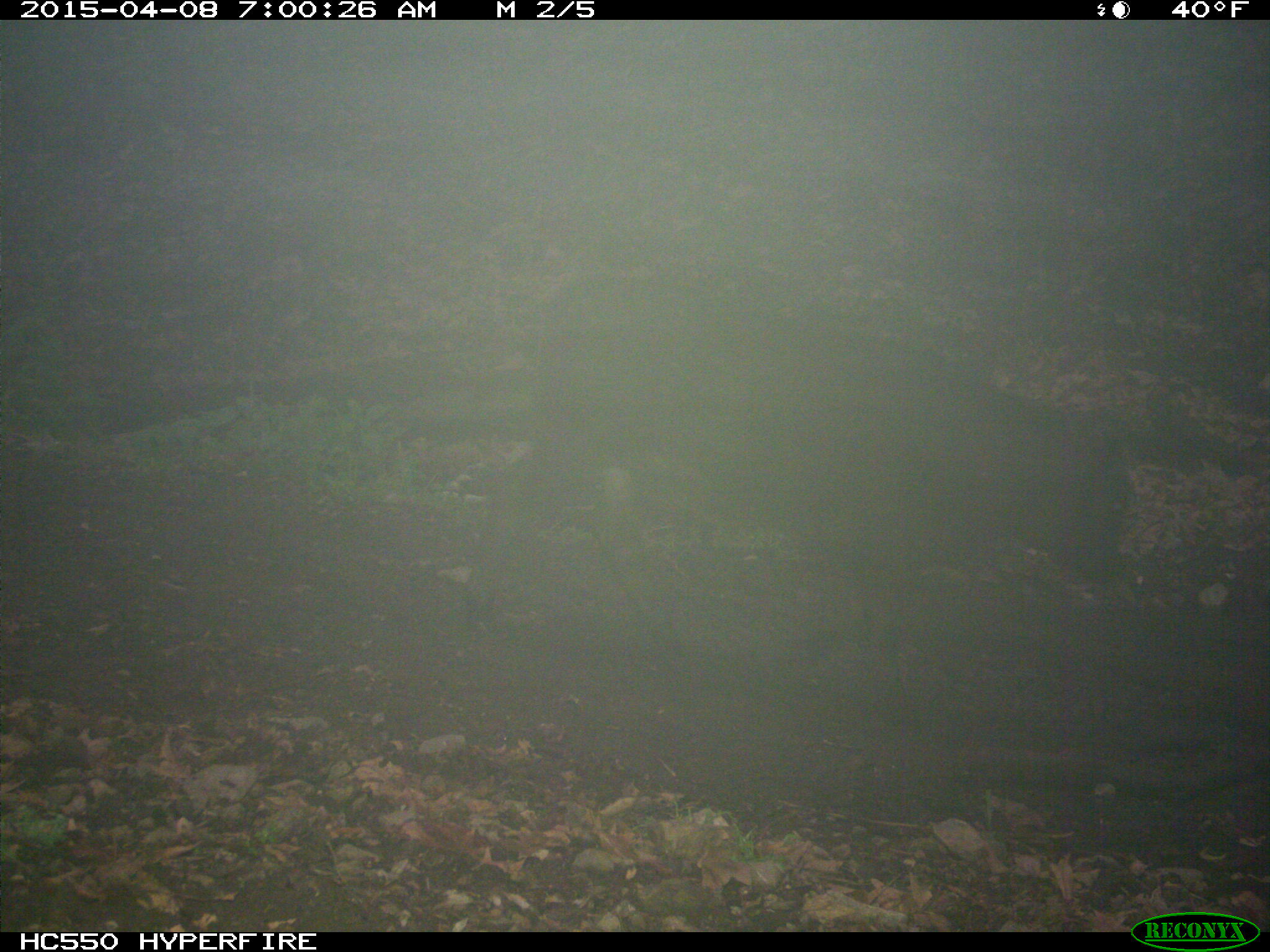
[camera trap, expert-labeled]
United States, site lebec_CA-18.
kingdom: Animalia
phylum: Chordata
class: Mammalia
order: Artiodactyla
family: Bovidae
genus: Bos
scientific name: Bos taurus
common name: domestic cow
Bos taurus (domestic cow).